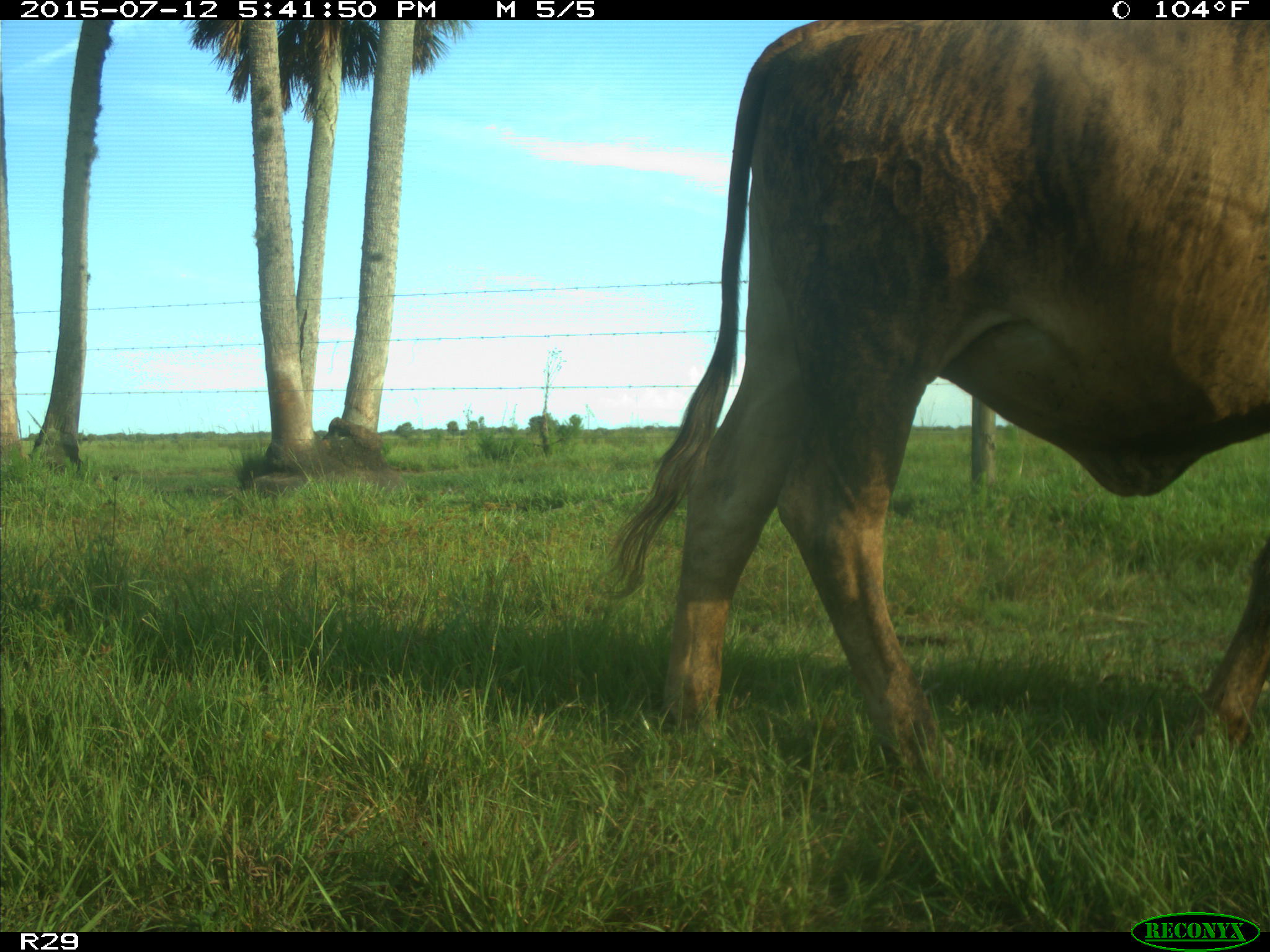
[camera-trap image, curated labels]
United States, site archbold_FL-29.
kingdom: Animalia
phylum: Chordata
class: Mammalia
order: Artiodactyla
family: Bovidae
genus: Bos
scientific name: Bos taurus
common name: domestic cow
Bos taurus (domestic cow).